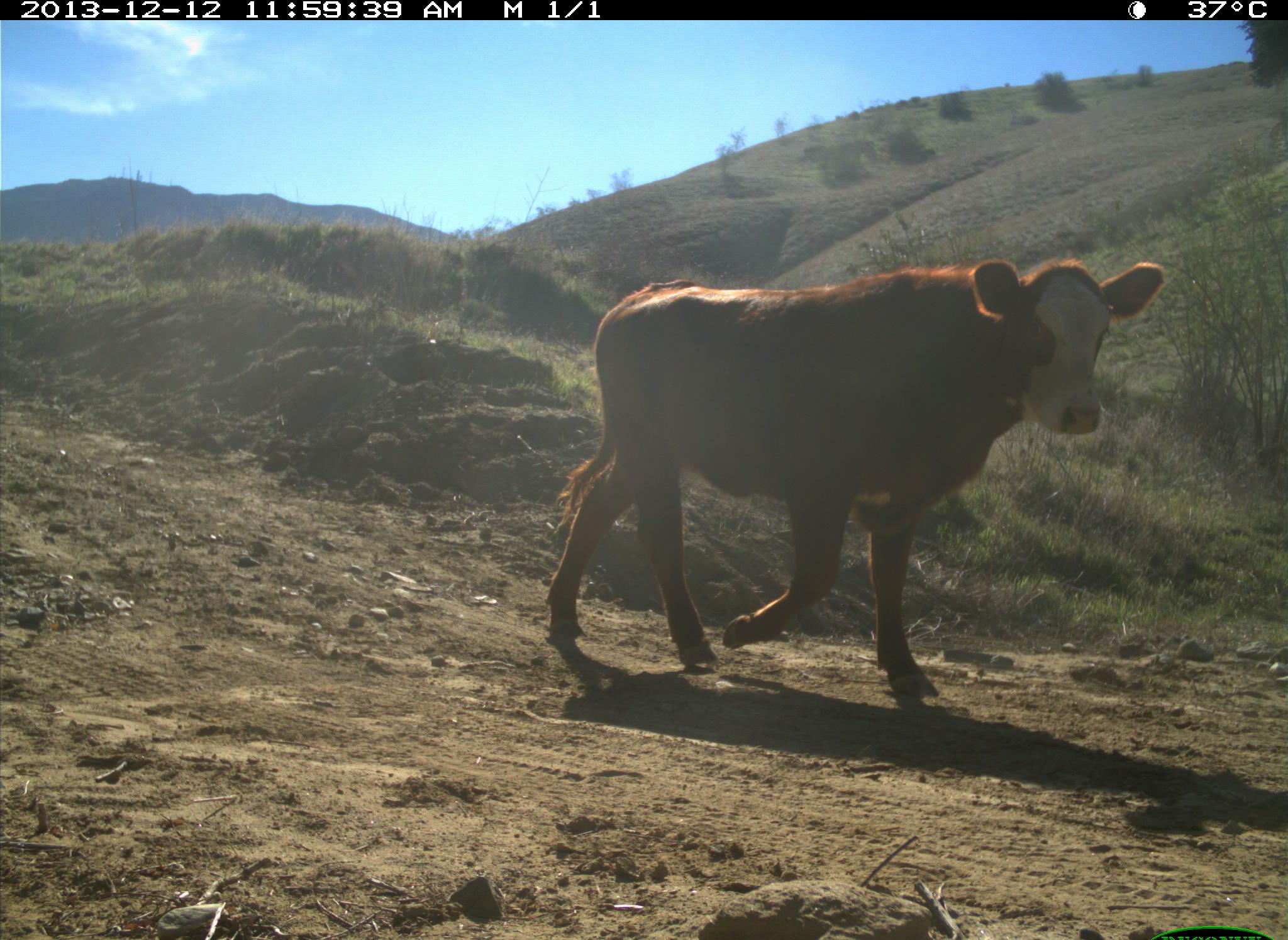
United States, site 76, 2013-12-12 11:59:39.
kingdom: Animalia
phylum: Chordata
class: Mammalia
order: Artiodactyla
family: Bovidae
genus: Bos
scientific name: Bos taurus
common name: cow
Cow (Bos taurus).